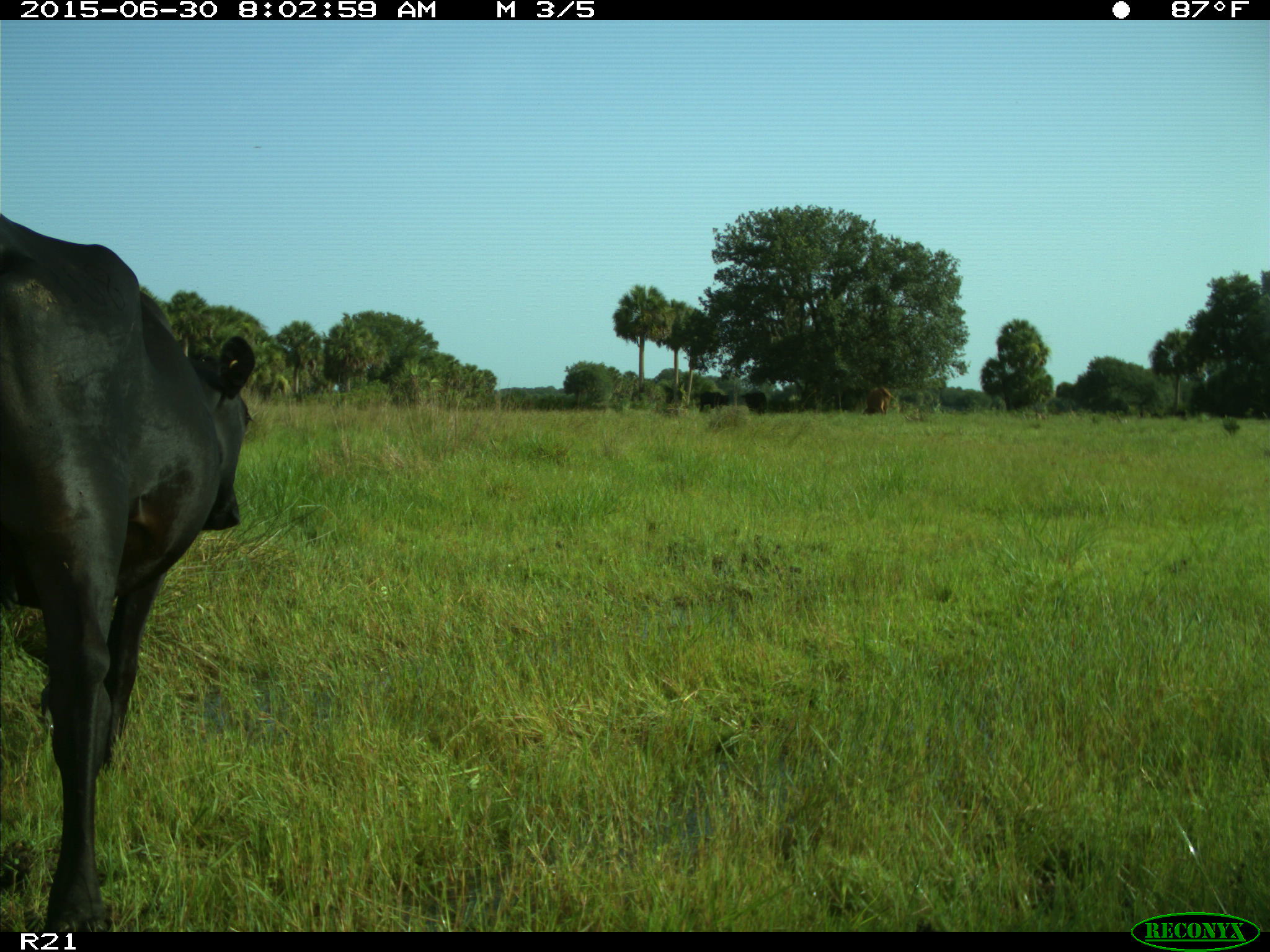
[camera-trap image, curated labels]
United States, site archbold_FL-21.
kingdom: Animalia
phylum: Chordata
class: Mammalia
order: Artiodactyla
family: Bovidae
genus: Bos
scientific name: Bos taurus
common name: domestic cow